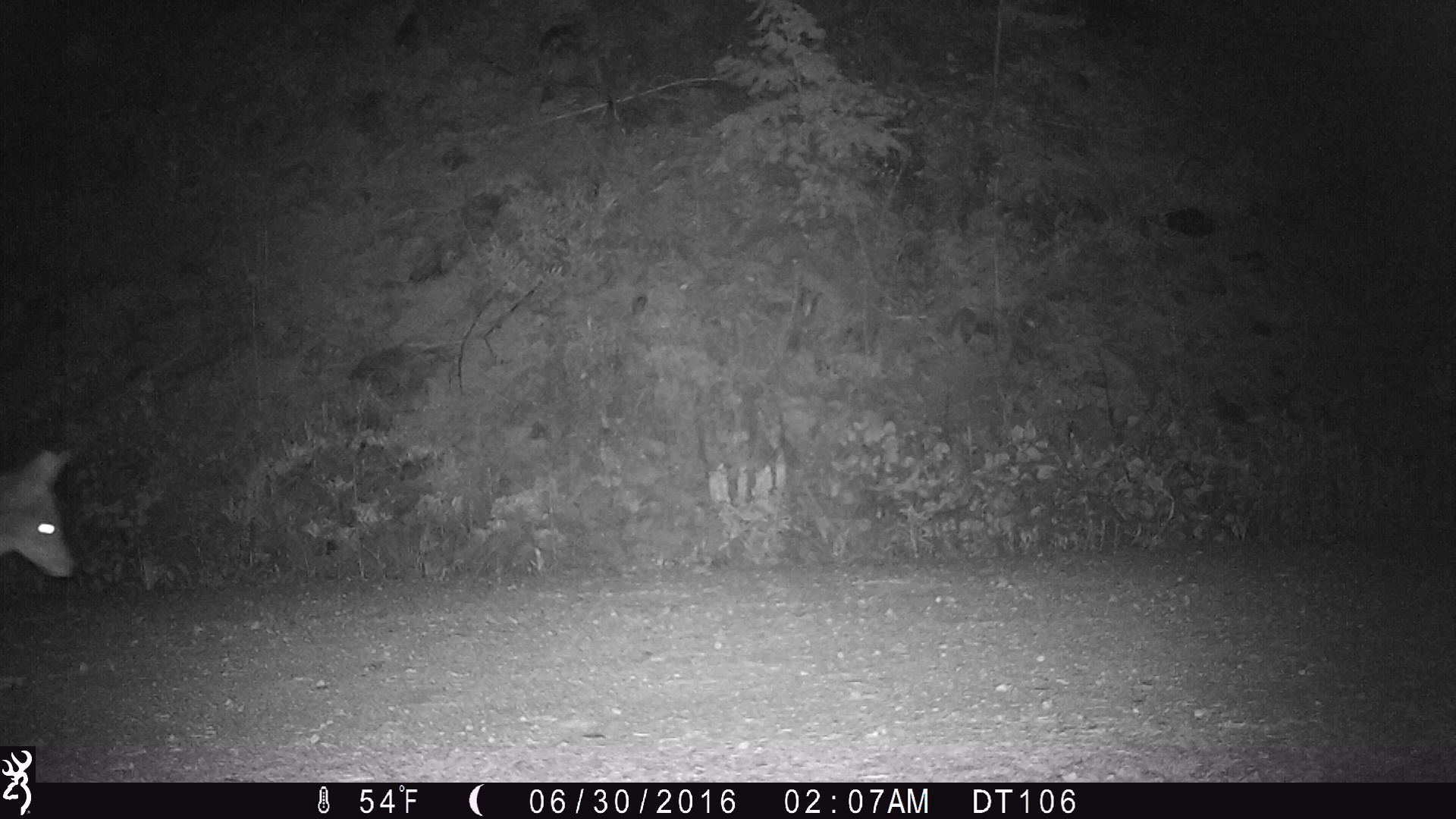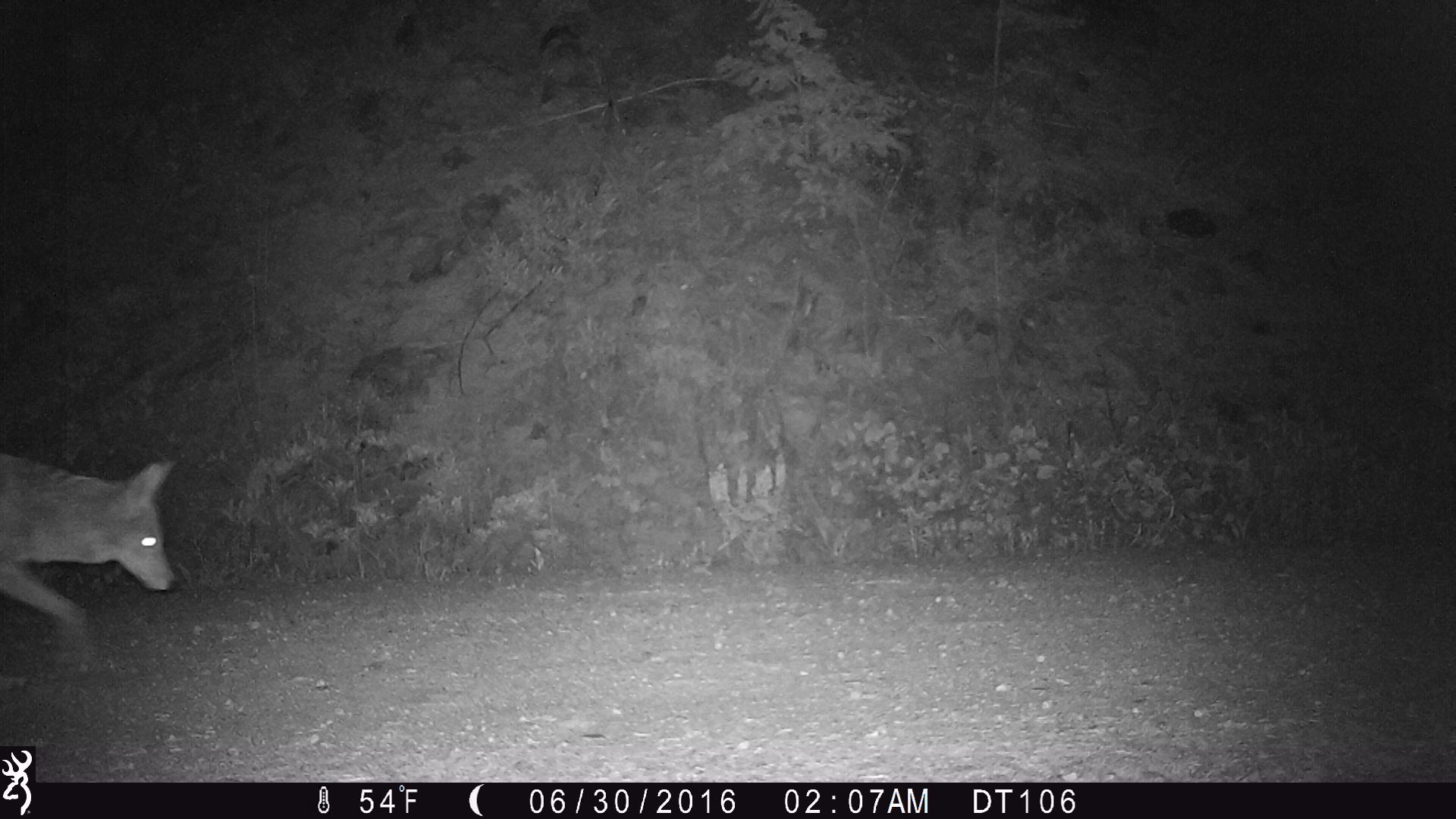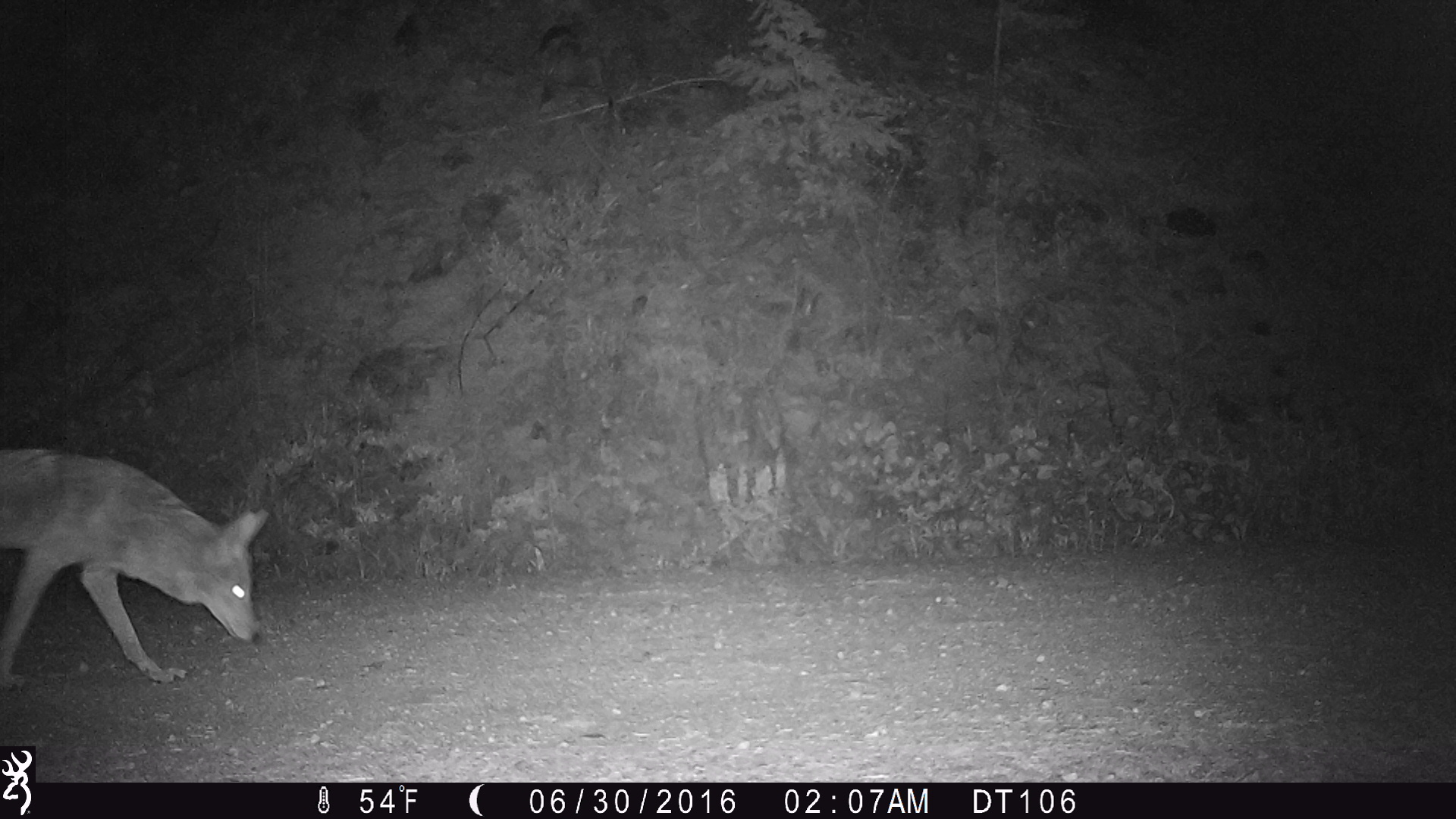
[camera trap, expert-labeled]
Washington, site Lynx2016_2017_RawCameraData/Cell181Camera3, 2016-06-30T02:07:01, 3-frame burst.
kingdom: Animalia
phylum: Chordata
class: Mammalia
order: Carnivora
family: Canidae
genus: Canis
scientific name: Canis latrans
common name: coyote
Canis latrans (coyote). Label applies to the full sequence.